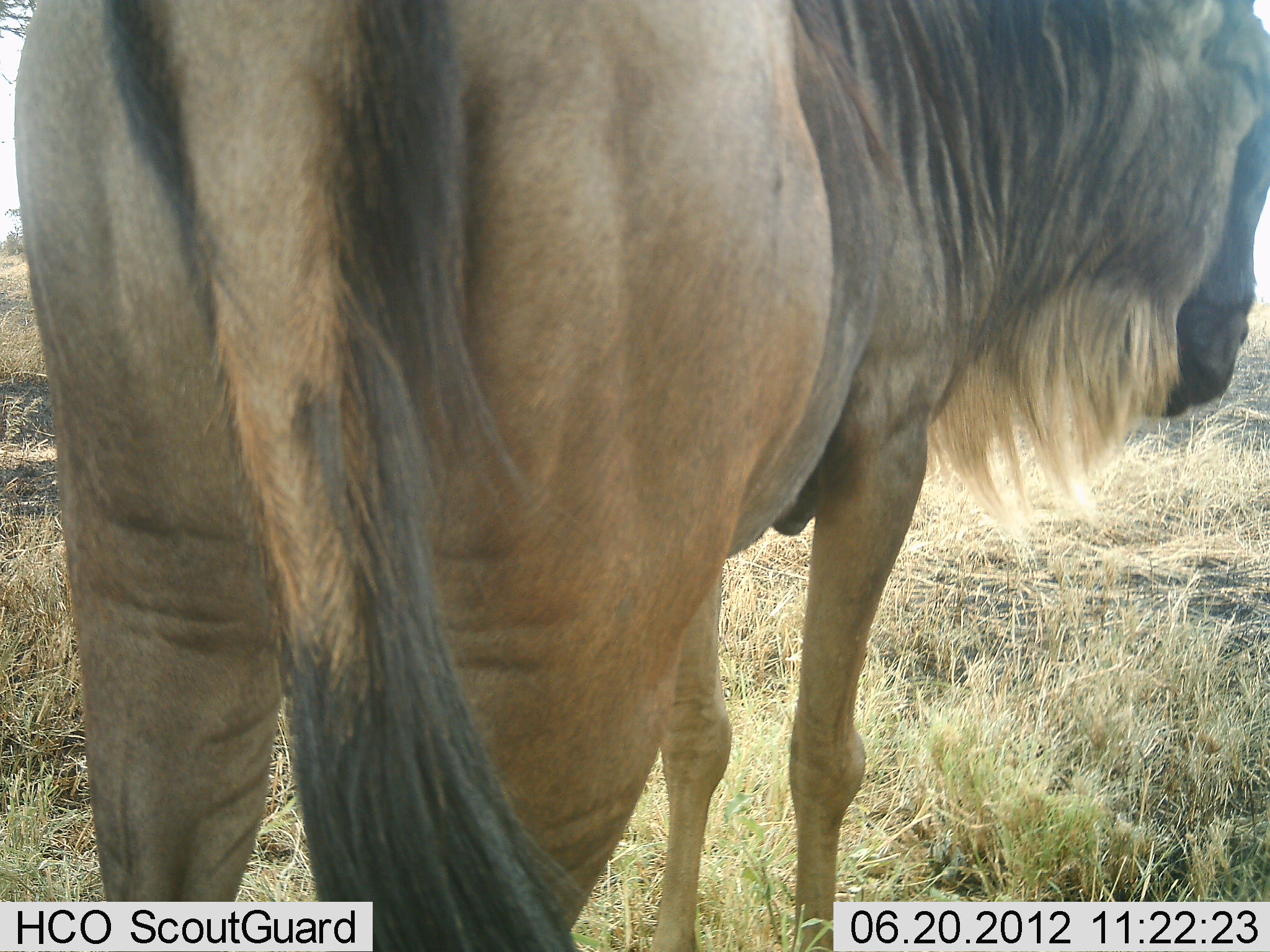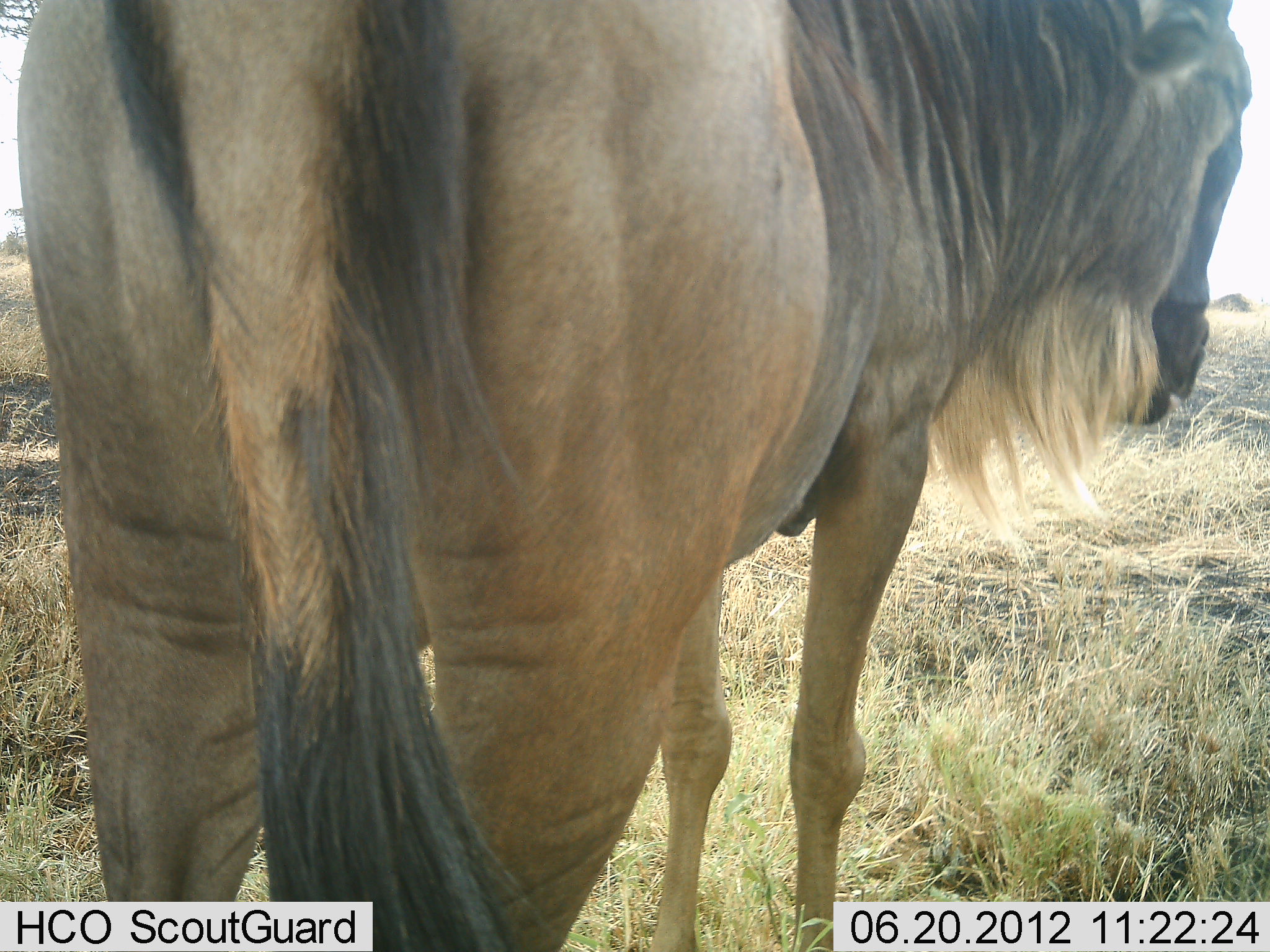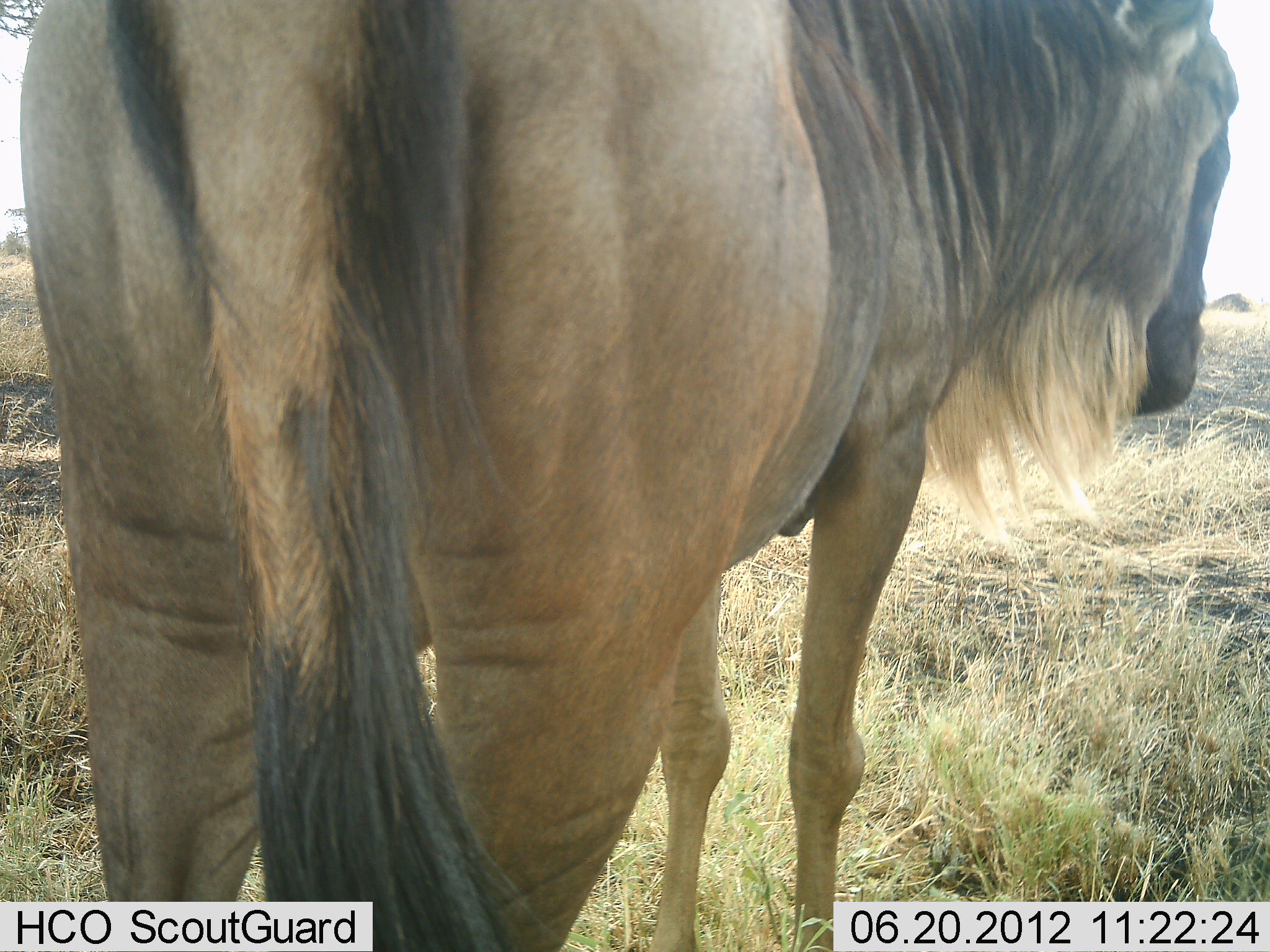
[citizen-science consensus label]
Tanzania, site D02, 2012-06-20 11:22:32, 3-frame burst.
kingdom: Animalia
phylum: Chordata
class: Mammalia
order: Artiodactyla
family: Bovidae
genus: Connochaetes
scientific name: Connochaetes taurinus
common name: blue wildebeest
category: wildebeest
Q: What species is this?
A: Wildebeest (blue wildebeest) (Connochaetes taurinus).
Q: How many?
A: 1.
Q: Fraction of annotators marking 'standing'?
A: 100%.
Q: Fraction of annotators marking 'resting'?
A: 0%.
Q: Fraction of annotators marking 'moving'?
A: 0%.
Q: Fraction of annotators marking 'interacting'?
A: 0%.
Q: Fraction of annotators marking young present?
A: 0%.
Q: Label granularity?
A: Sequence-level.